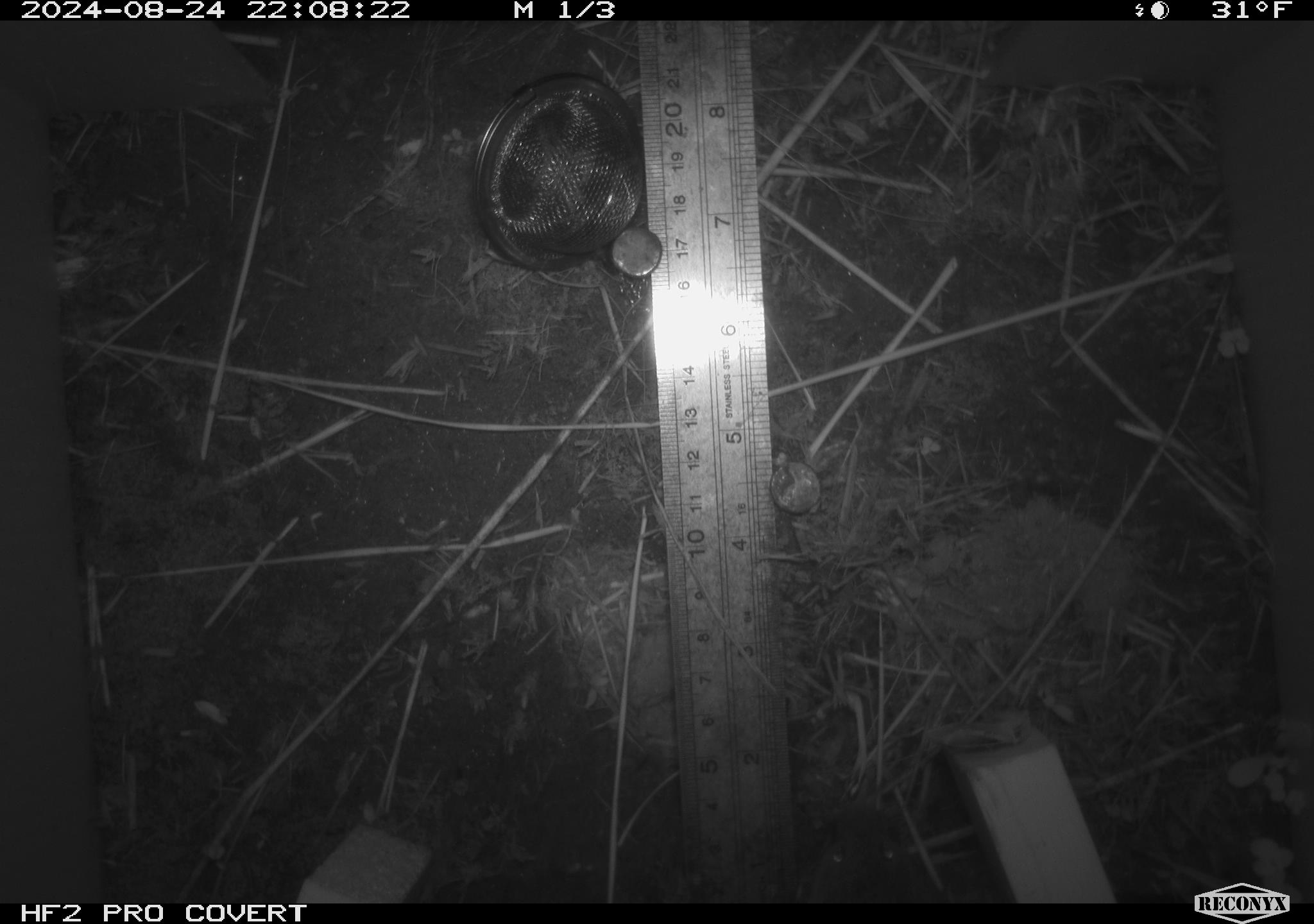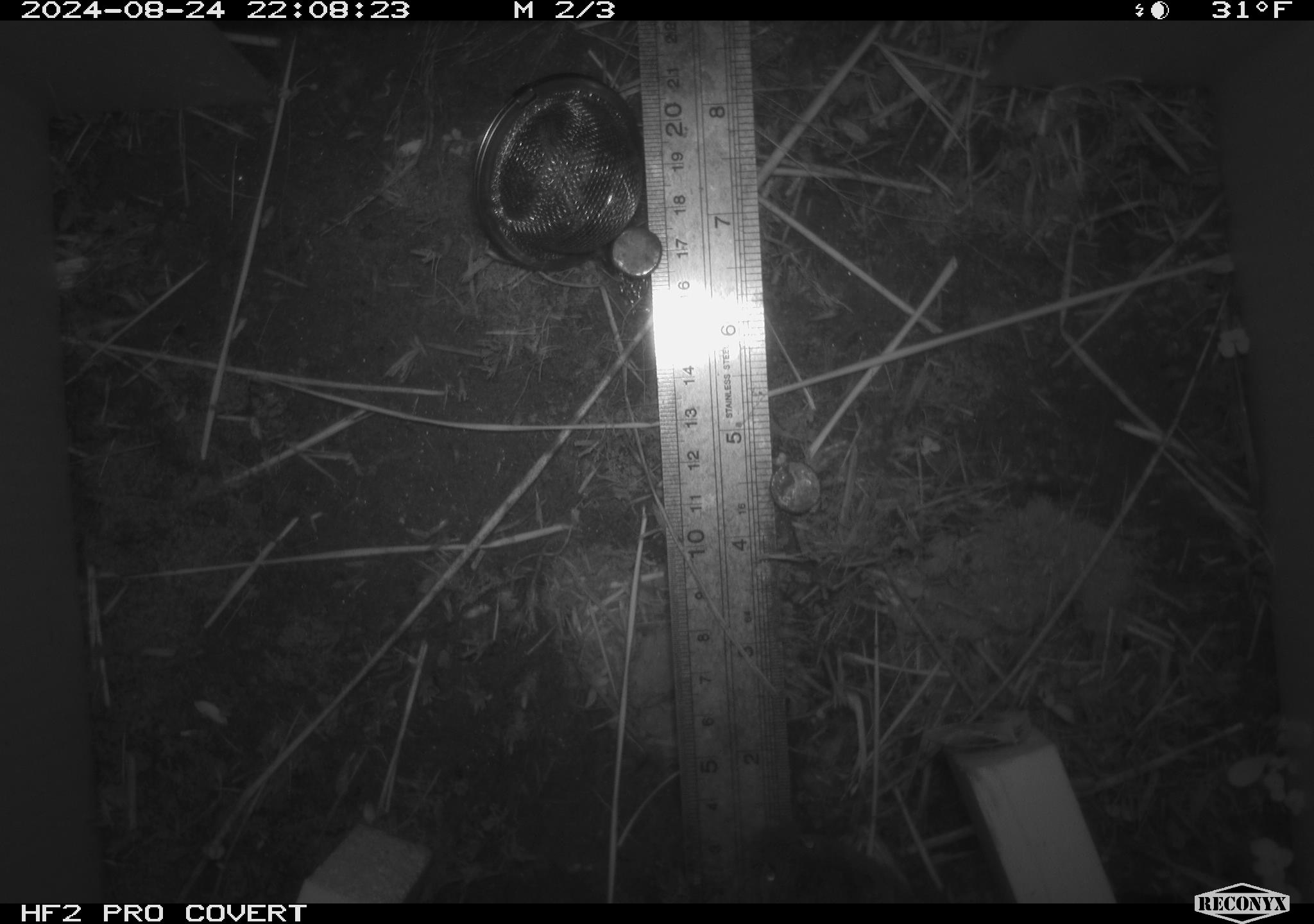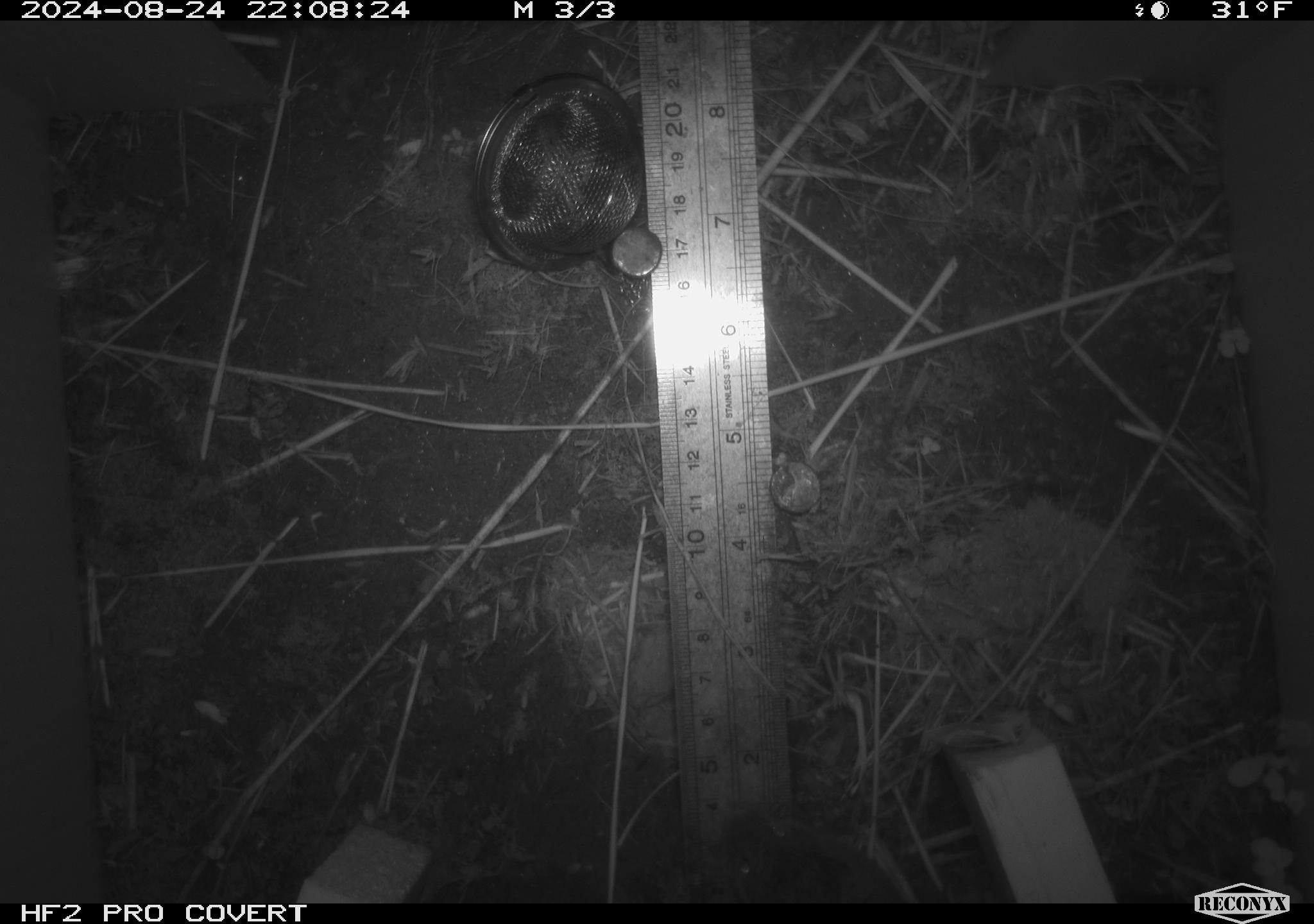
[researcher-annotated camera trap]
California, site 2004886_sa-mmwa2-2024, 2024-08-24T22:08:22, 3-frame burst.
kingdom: Animalia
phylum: Chordata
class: Mammalia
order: Rodentia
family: Cricetidae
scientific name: Arvicolinae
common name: voles, lemmings, and muskrats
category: arvicolinae subfamily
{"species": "arvicolinae subfamily (voles, lemmings, and muskrats) (Arvicolinae)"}